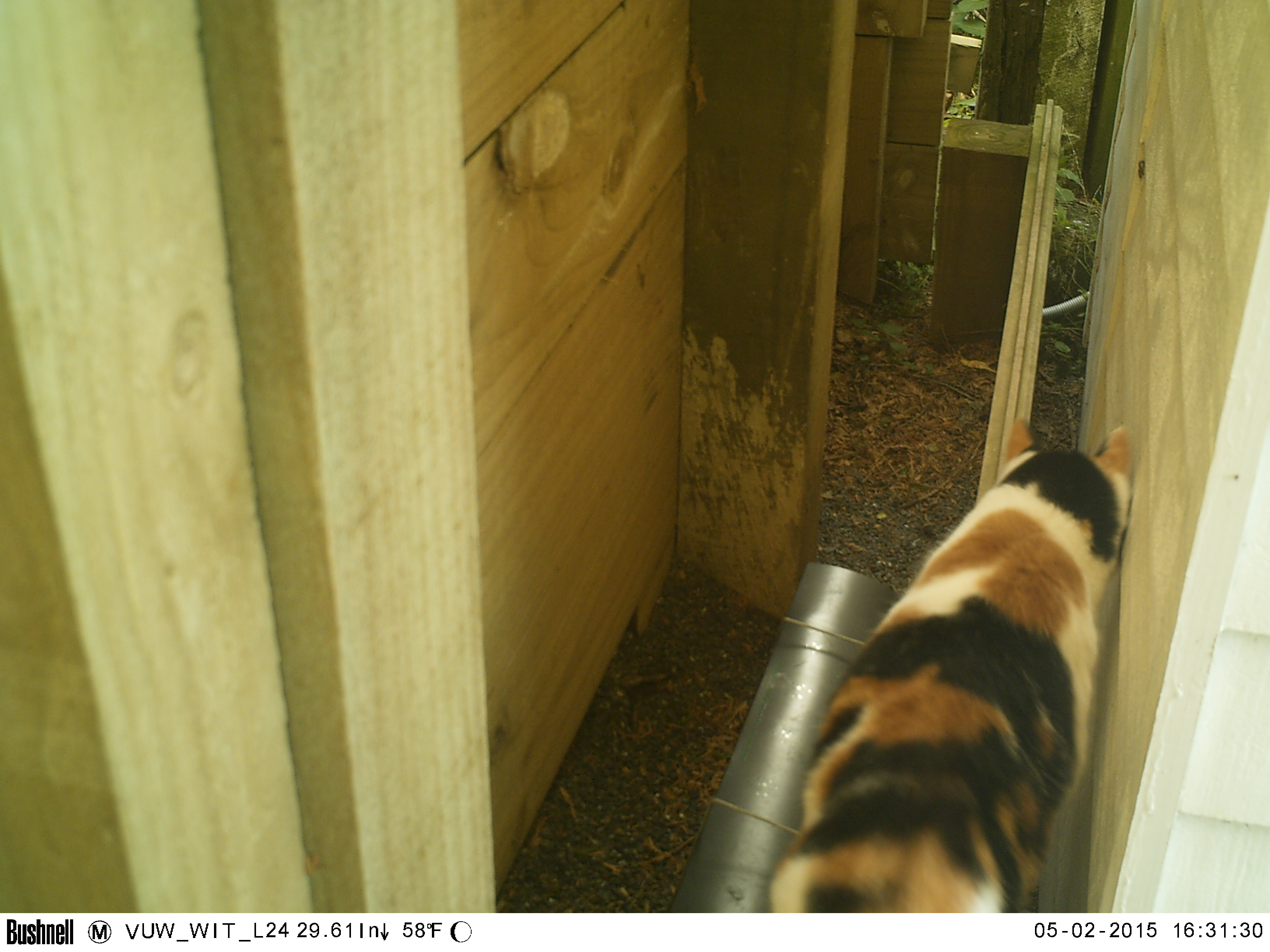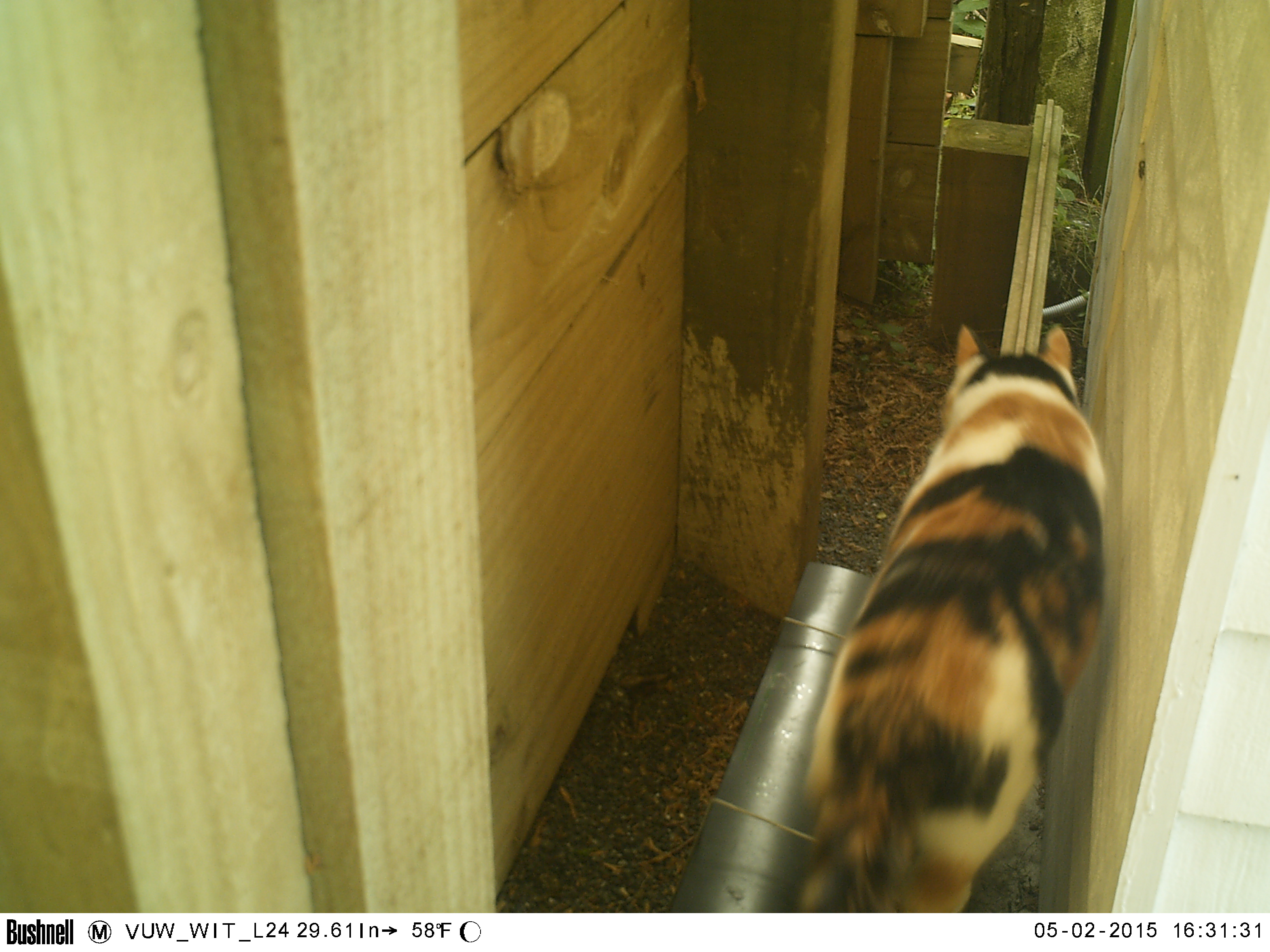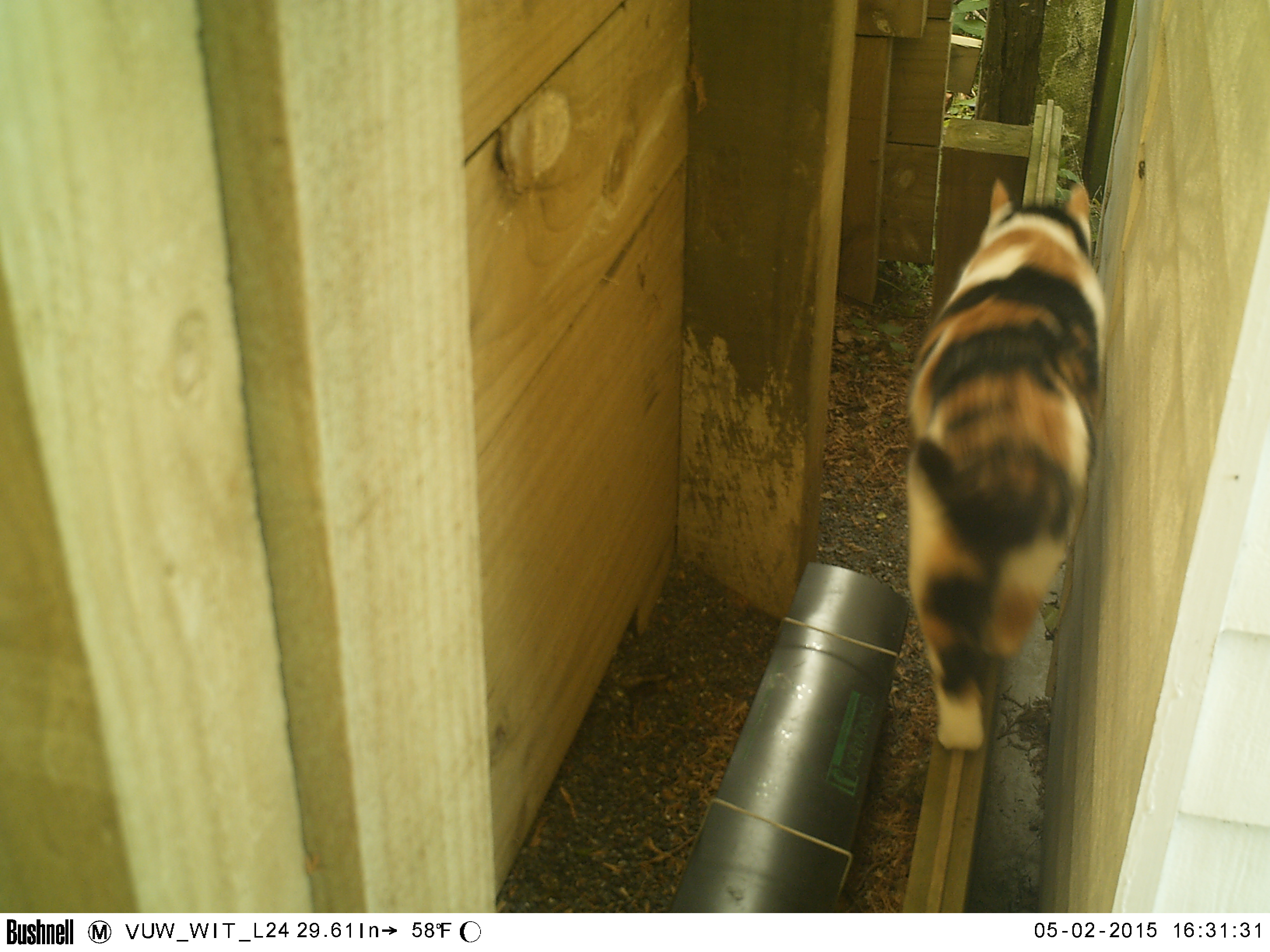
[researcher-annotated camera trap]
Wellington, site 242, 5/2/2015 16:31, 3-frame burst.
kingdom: Animalia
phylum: Chordata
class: Mammalia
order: Carnivora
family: Felidae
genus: Felis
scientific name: Felis catus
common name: cat